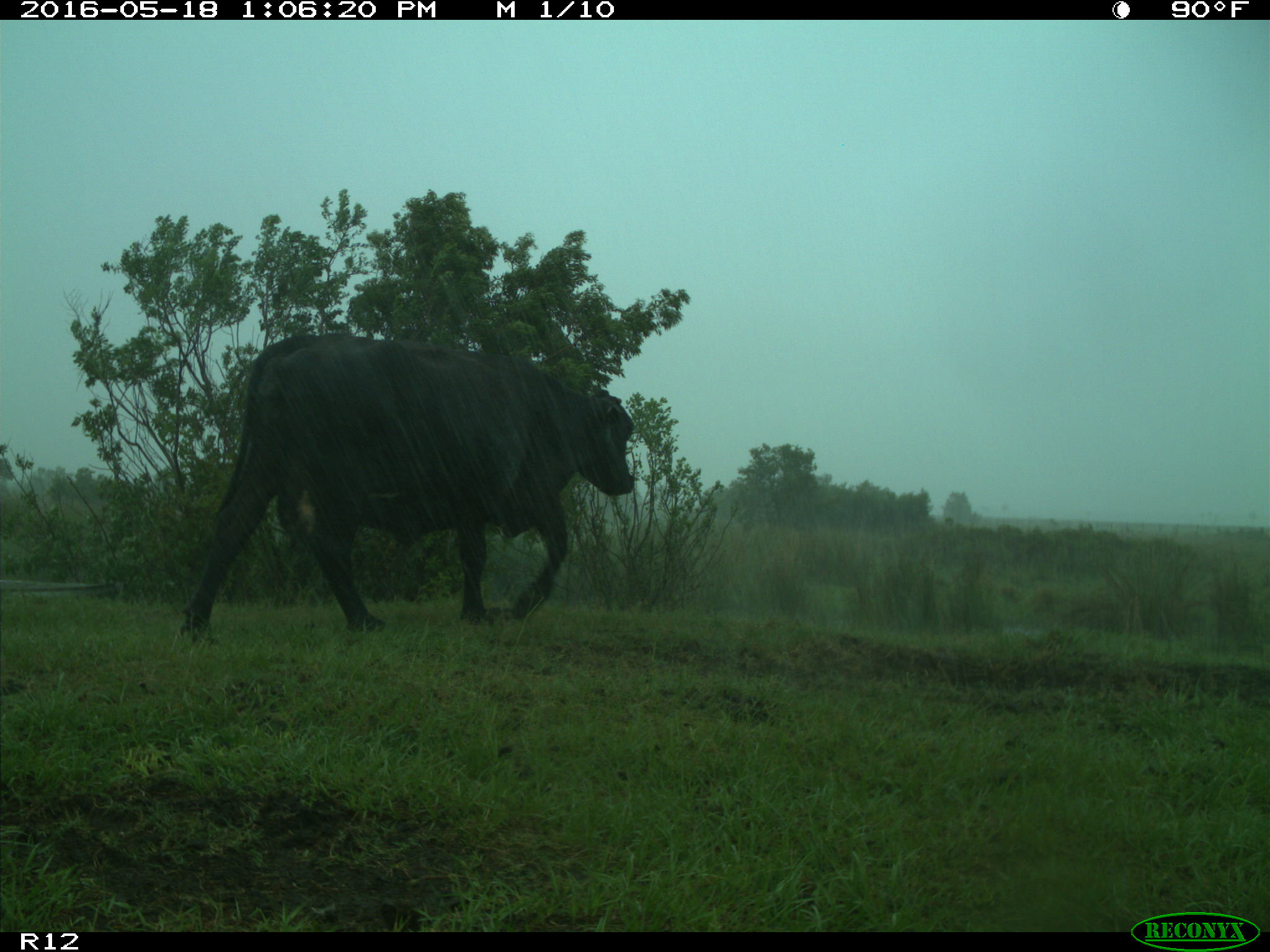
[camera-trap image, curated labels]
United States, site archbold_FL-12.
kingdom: Animalia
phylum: Chordata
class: Mammalia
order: Artiodactyla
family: Bovidae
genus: Bos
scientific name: Bos taurus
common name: domestic cow